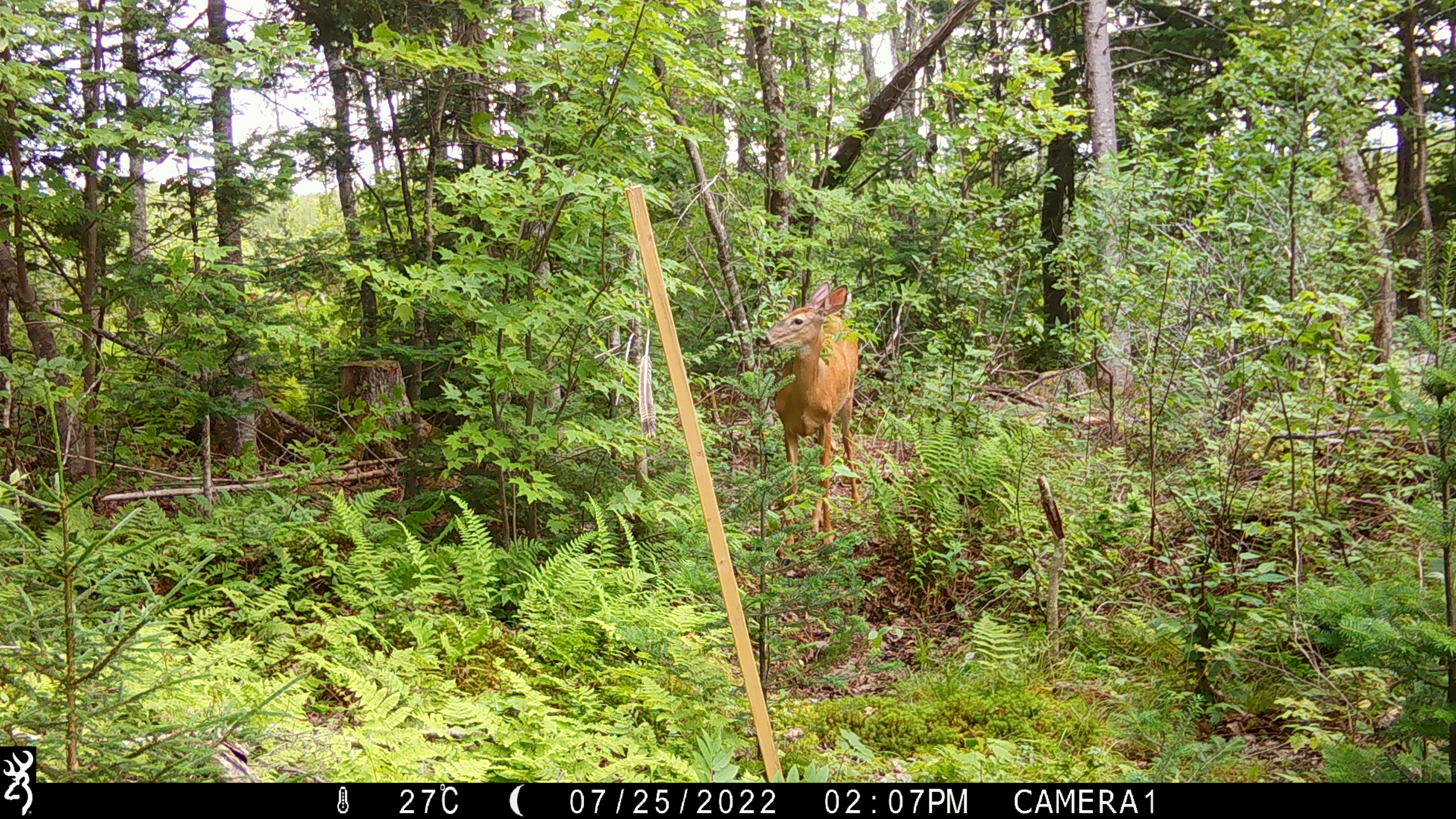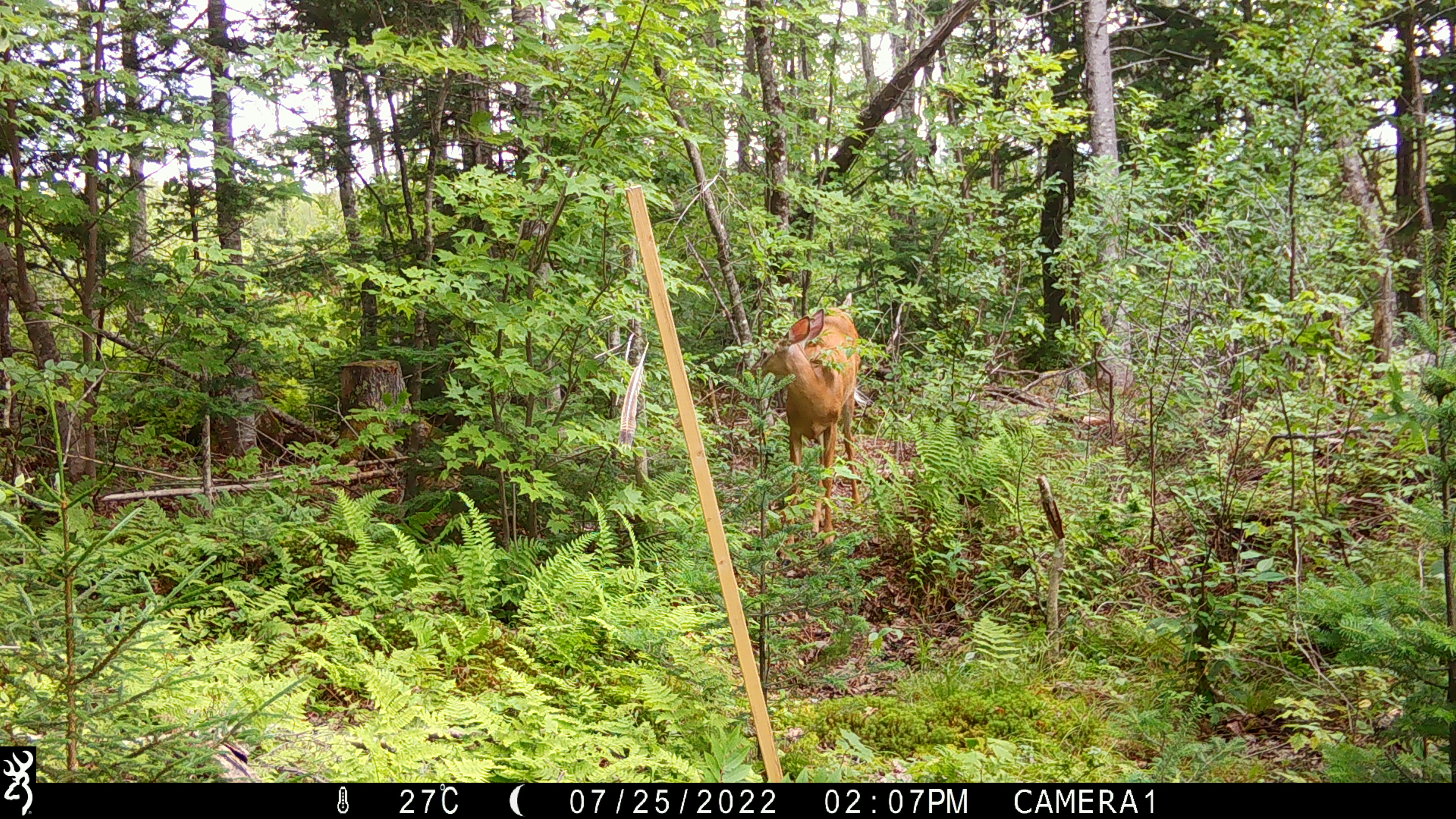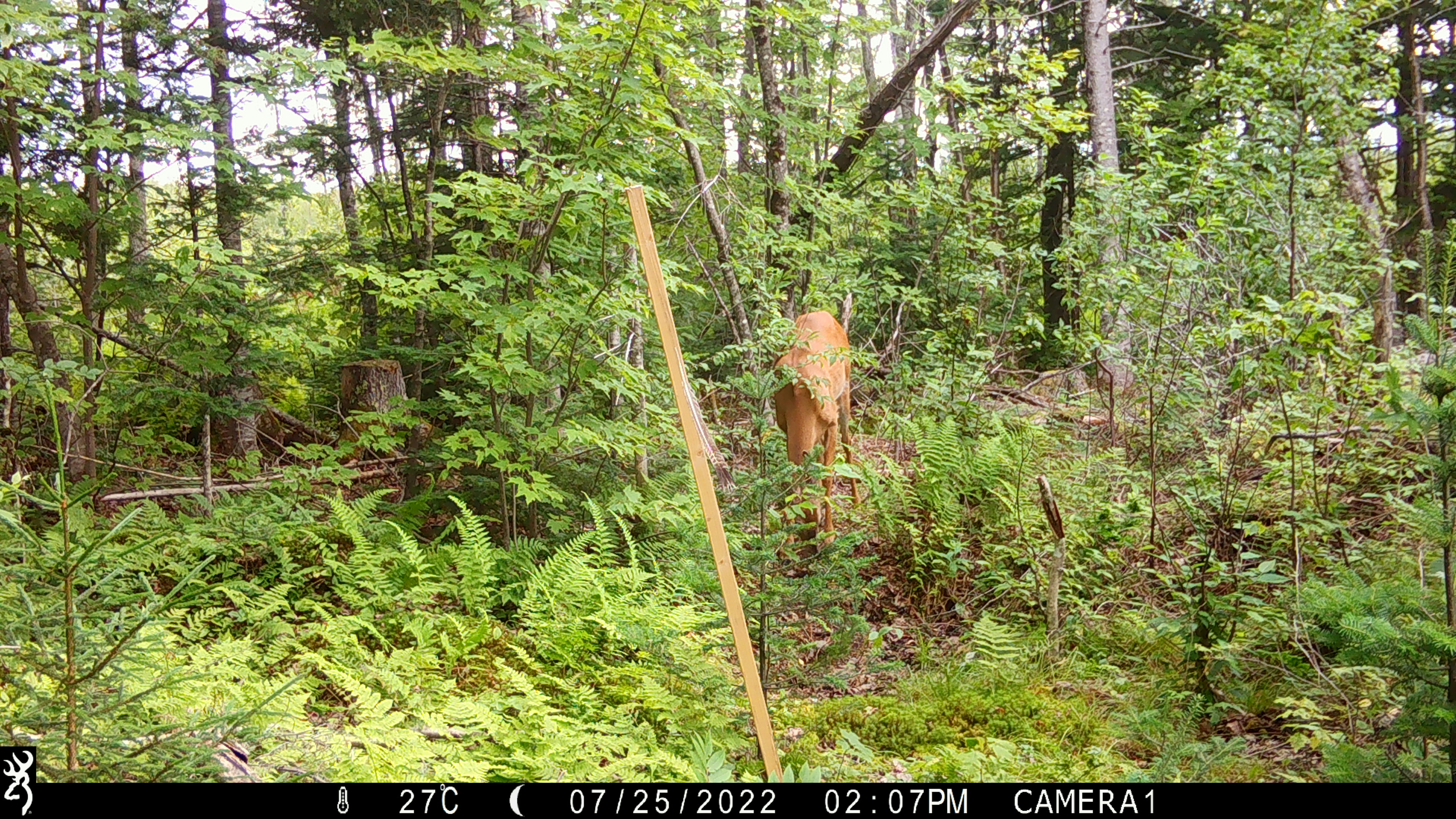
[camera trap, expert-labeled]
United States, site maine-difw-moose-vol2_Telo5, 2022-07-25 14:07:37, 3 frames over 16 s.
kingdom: Animalia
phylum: Chordata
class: Mammalia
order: Artiodactyla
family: Cervidae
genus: Odocoileus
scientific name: Odocoileus virginianus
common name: white-tailed deer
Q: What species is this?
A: White-tailed deer (Odocoileus virginianus).